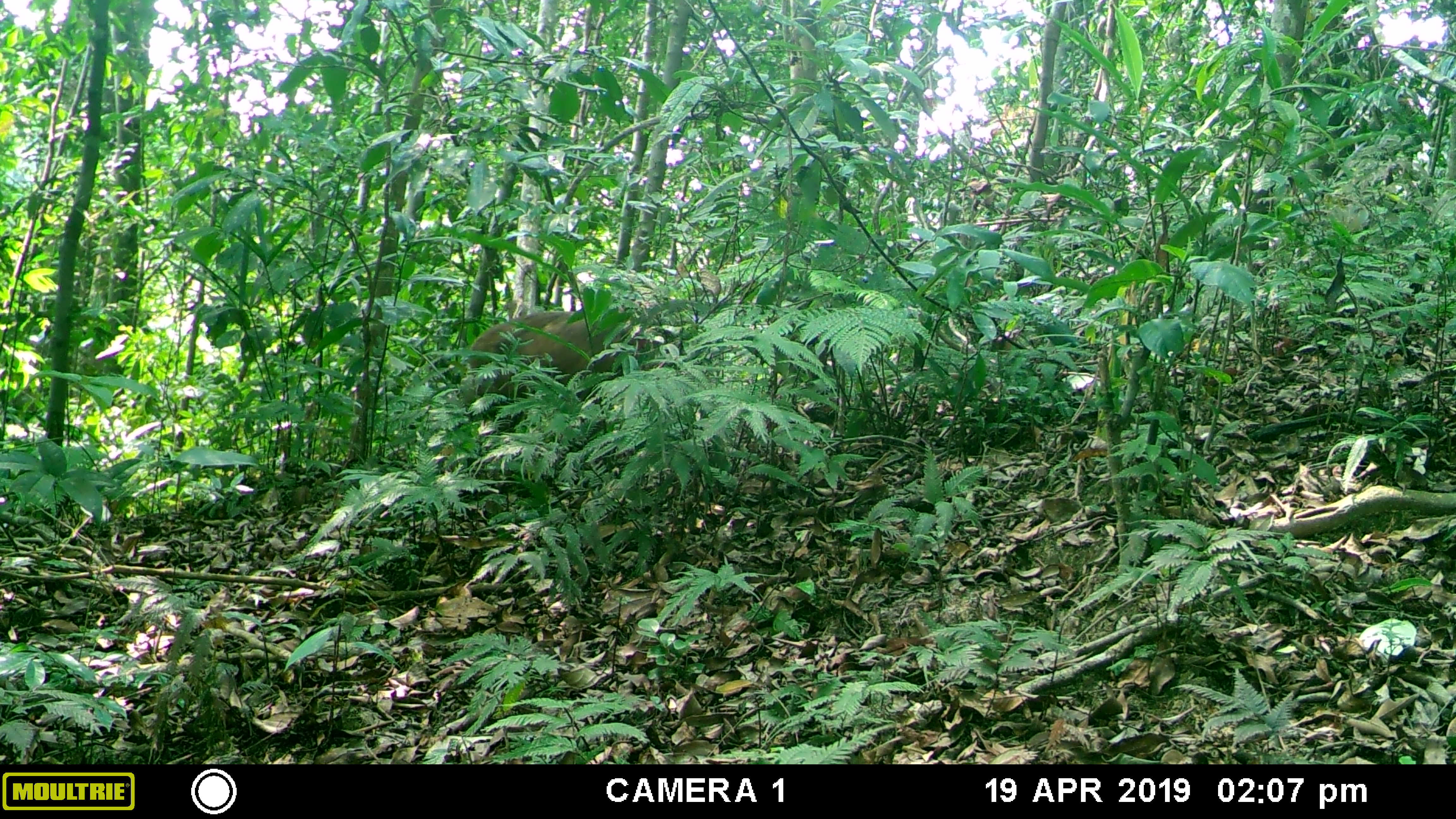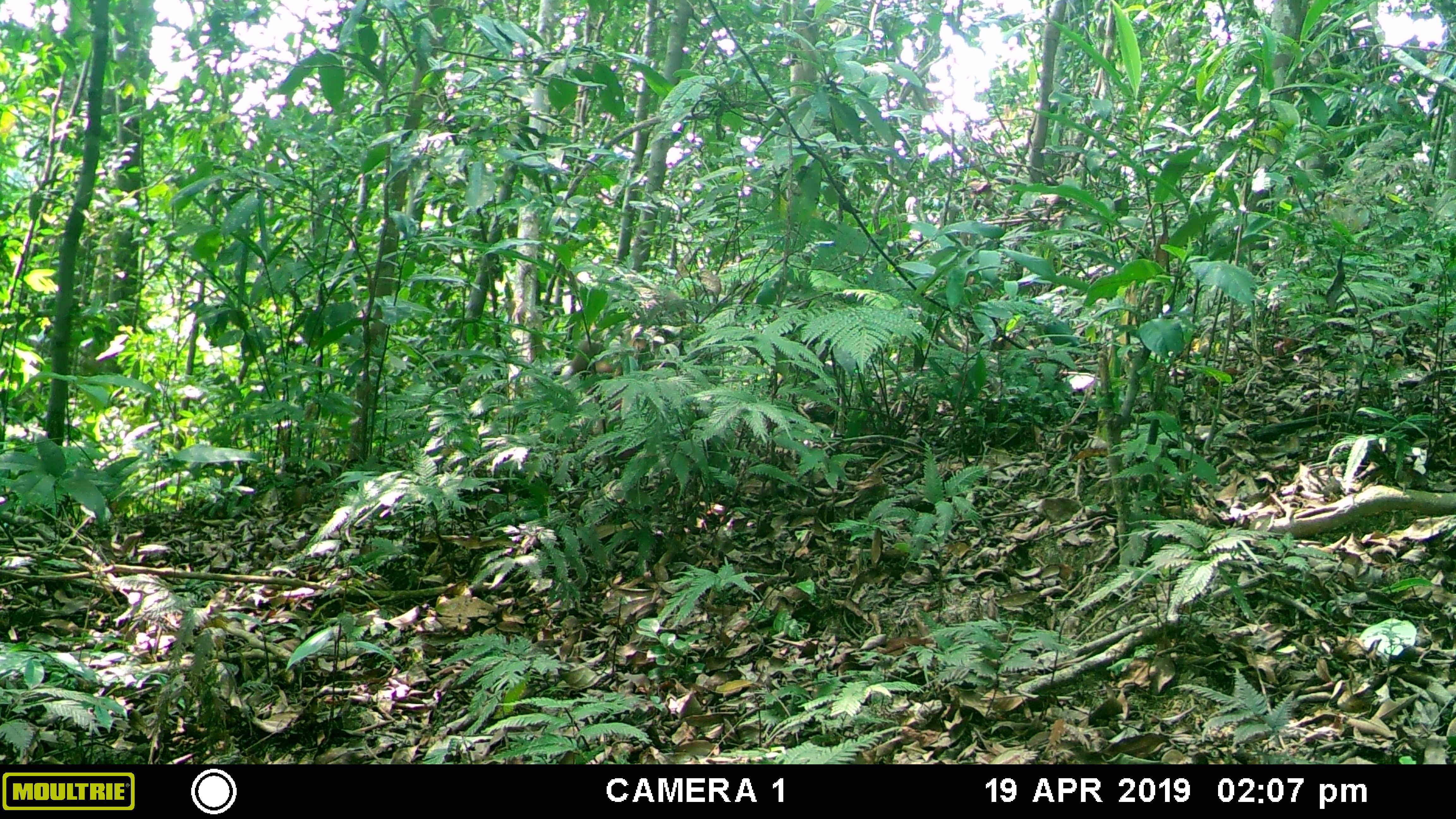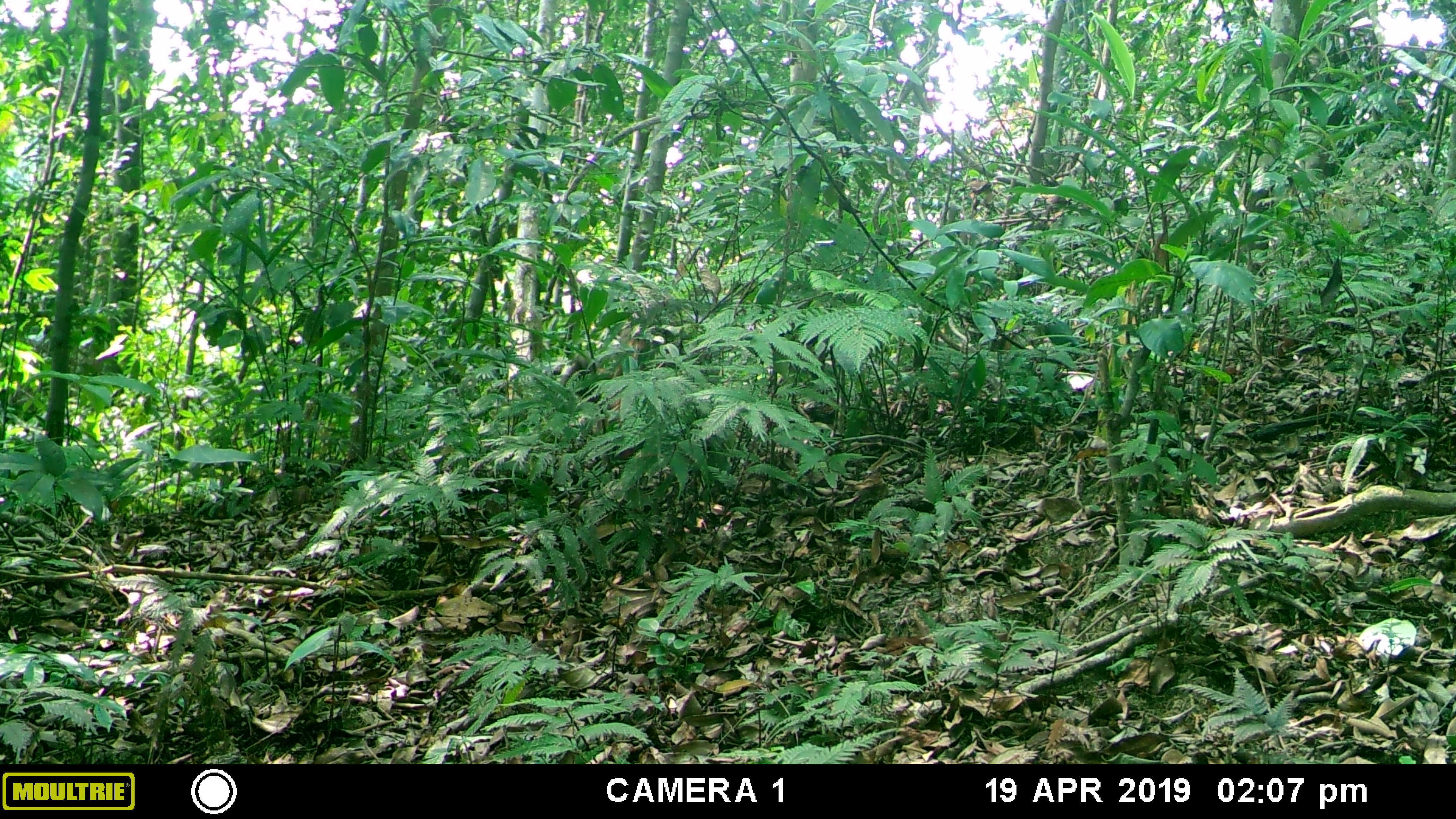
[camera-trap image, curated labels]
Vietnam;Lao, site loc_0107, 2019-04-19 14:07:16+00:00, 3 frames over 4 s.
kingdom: Animalia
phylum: Chordata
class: Mammalia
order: Primates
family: Cercopithecidae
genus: Macaca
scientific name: Macaca arctoides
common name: stump-tailed macaque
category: stump tailed macaque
Stump tailed macaque (stump-tailed macaque) (Macaca arctoides). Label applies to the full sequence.